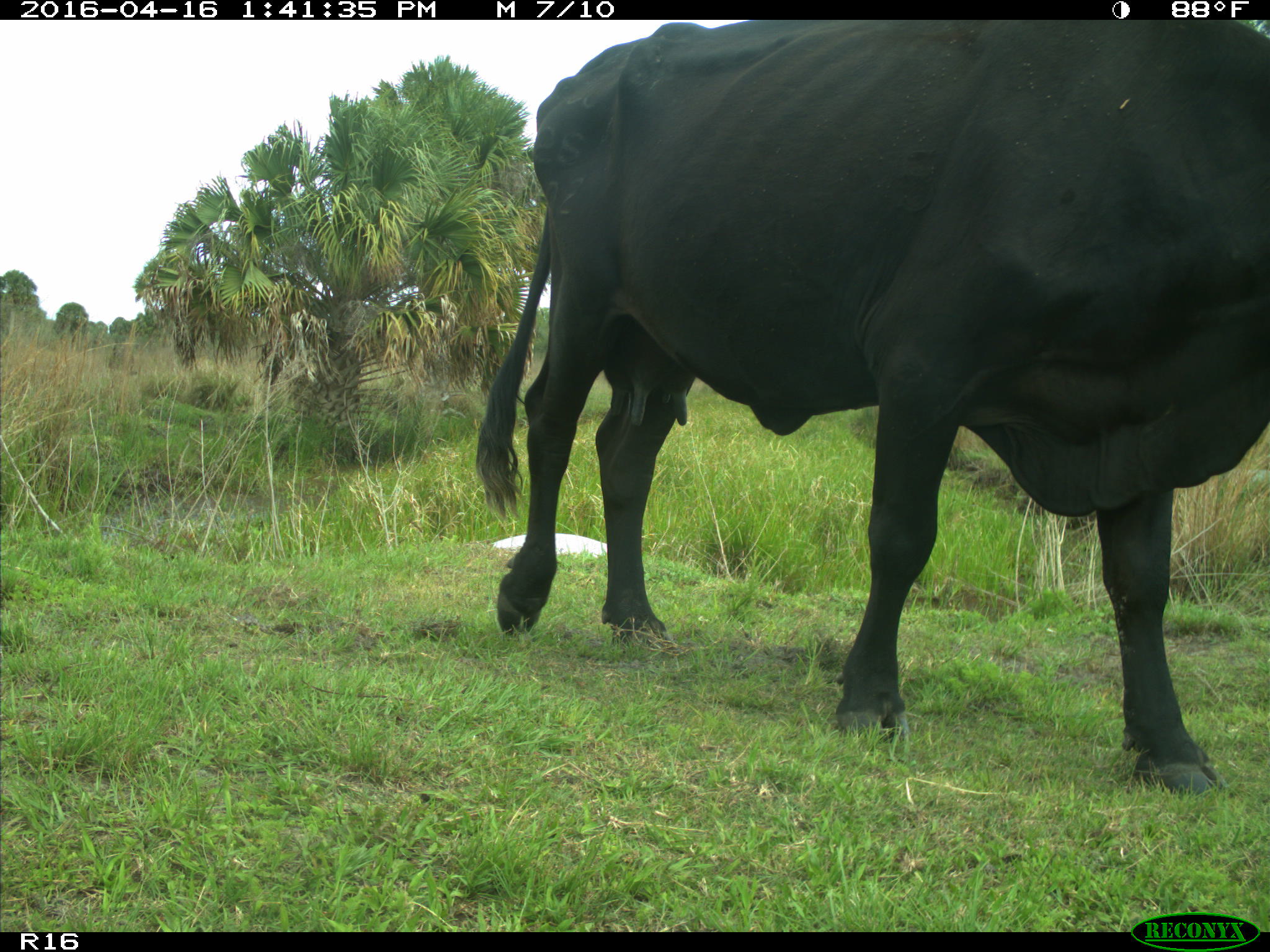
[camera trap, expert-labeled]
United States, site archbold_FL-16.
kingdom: Animalia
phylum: Chordata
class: Mammalia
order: Artiodactyla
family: Bovidae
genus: Bos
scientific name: Bos taurus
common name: domestic cow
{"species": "Bos taurus (domestic cow)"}